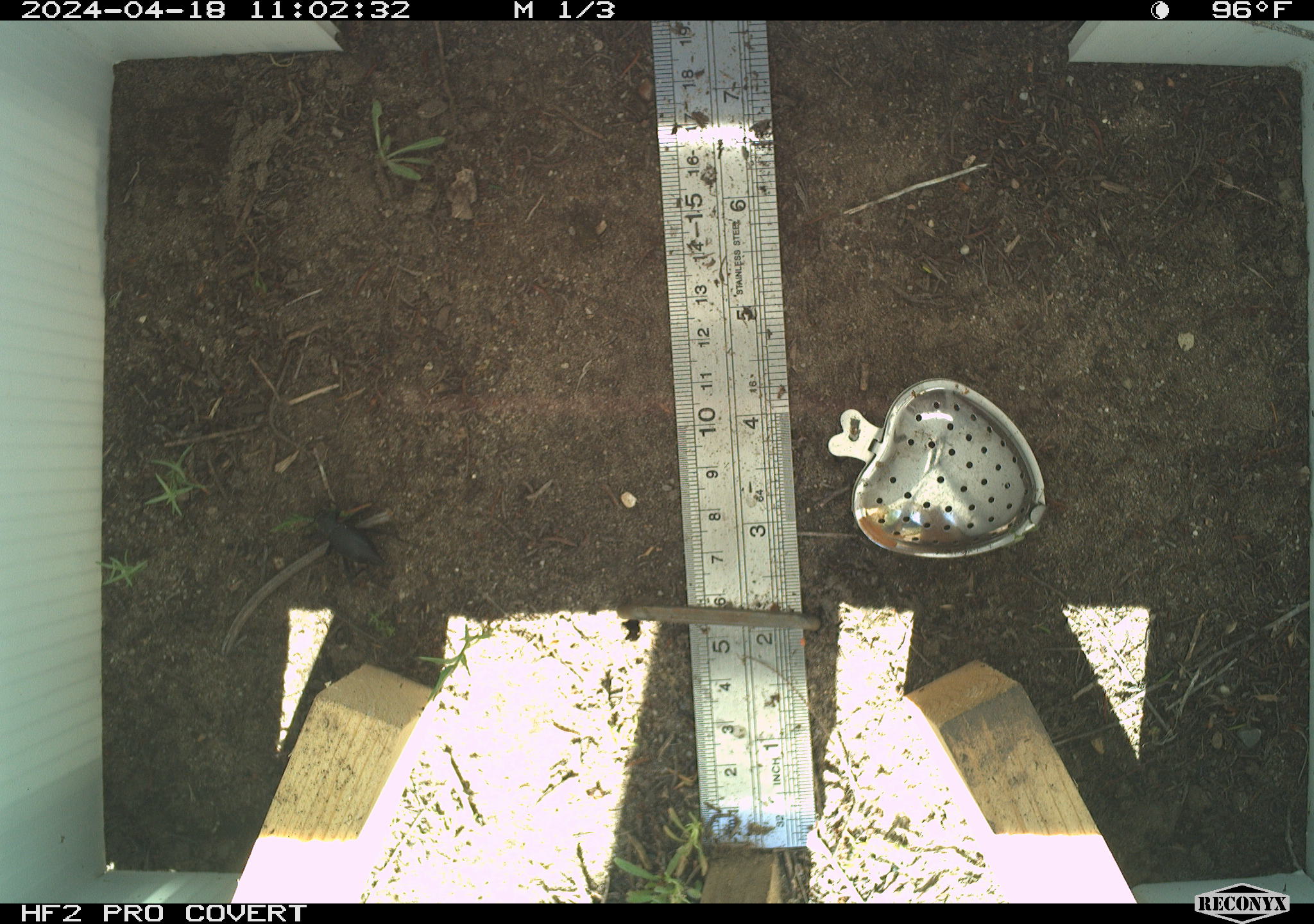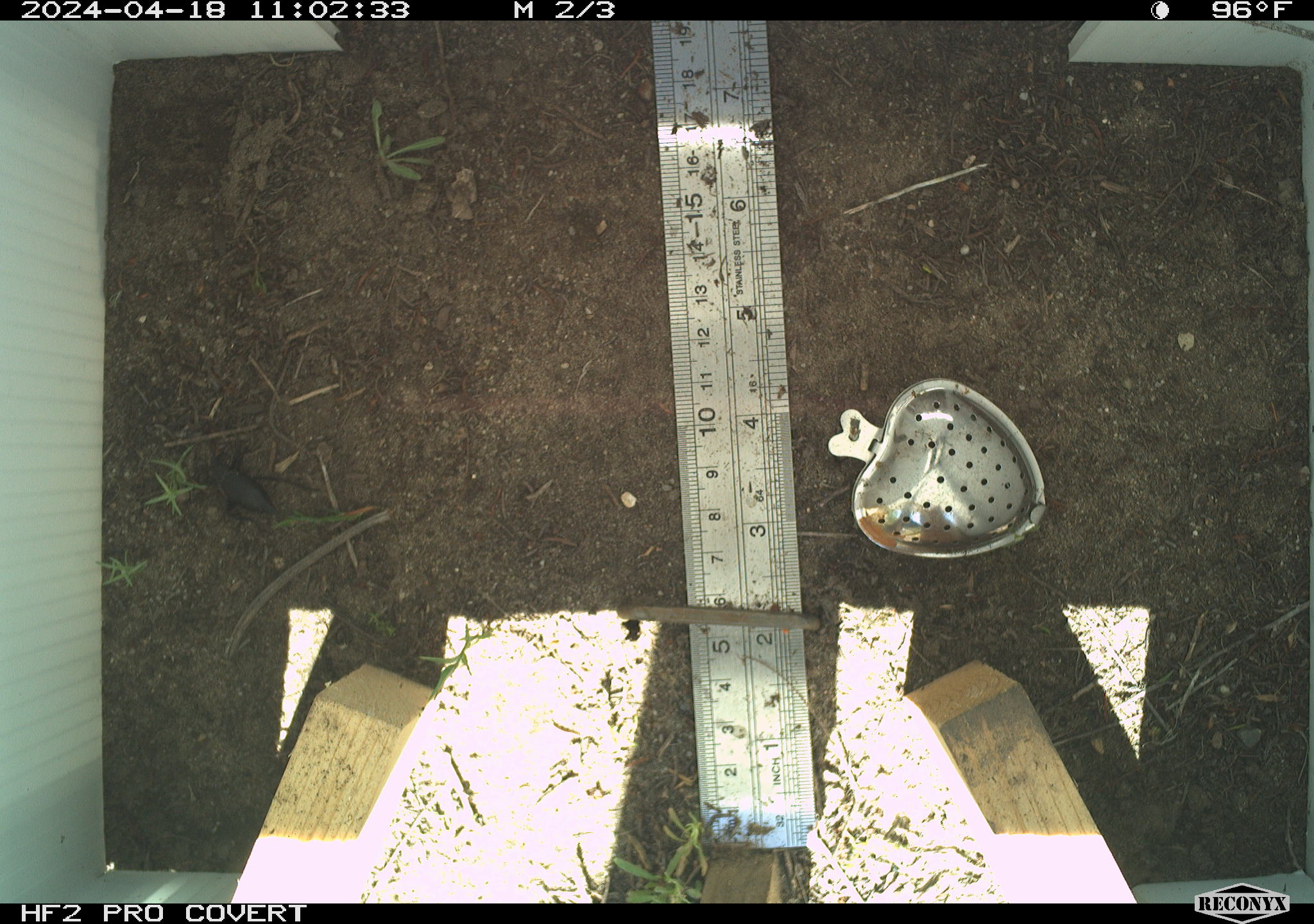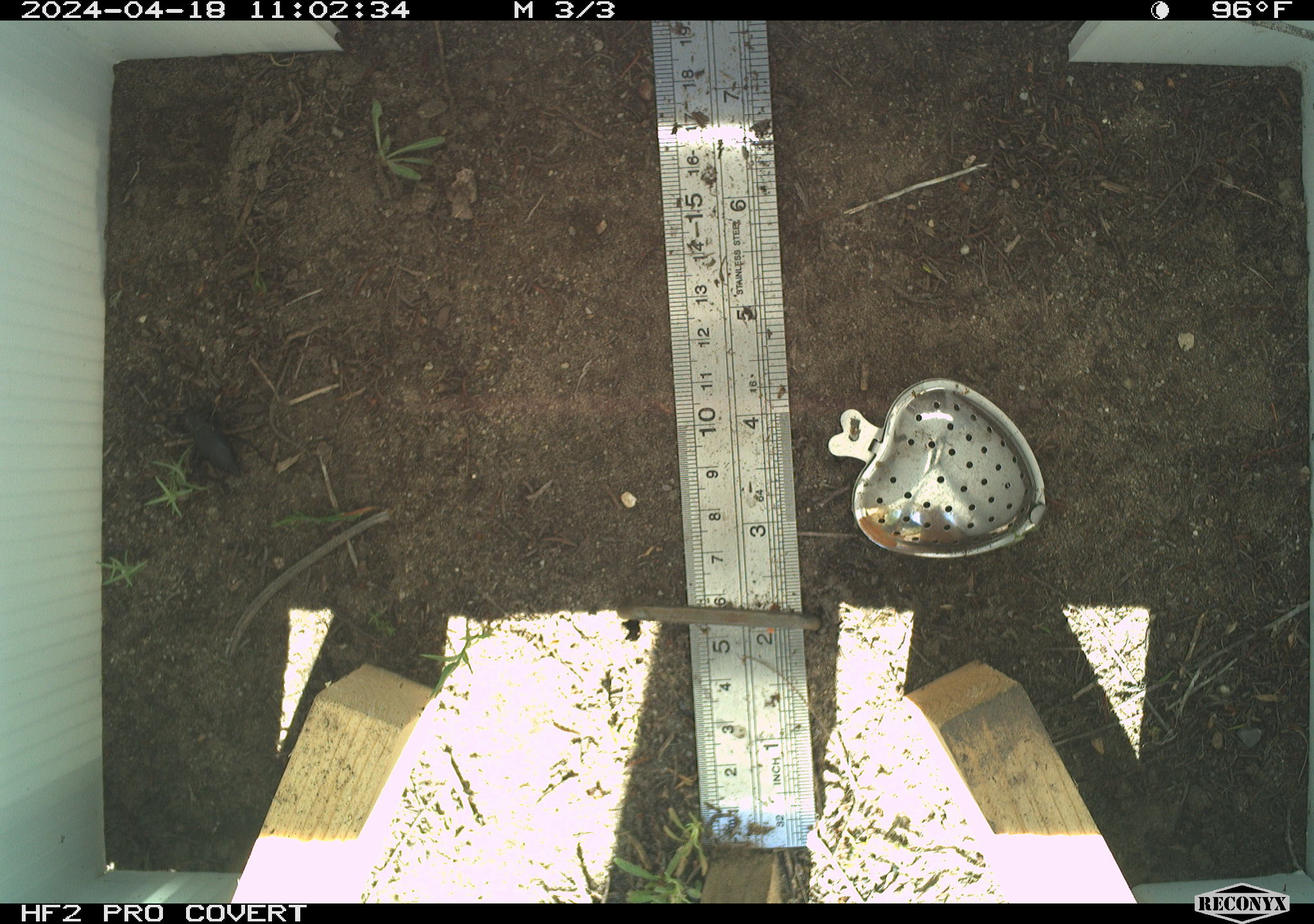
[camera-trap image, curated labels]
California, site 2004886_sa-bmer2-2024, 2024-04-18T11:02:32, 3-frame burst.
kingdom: Animalia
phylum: Arthropoda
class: Insecta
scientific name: Insecta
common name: insect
Insect (Insecta).